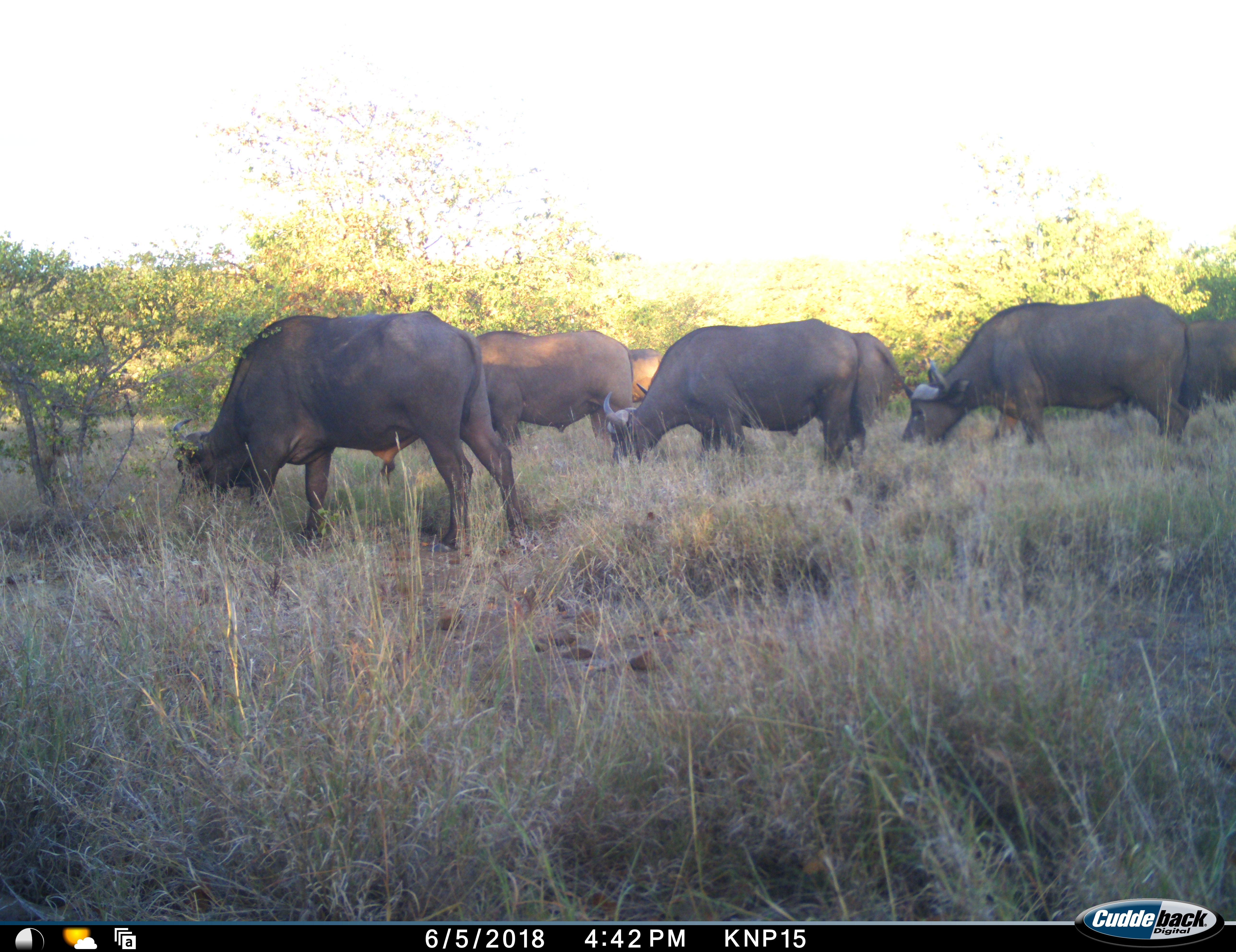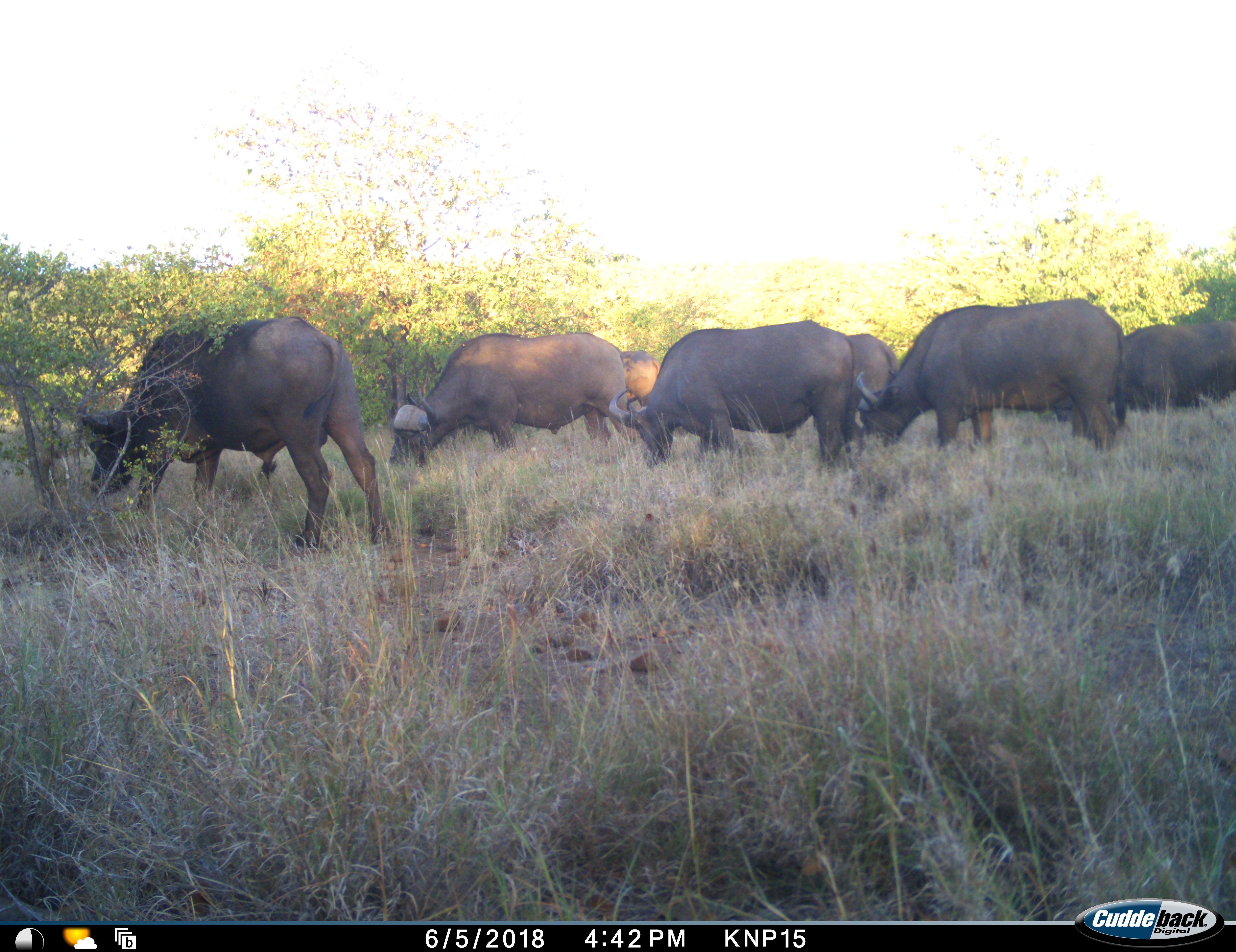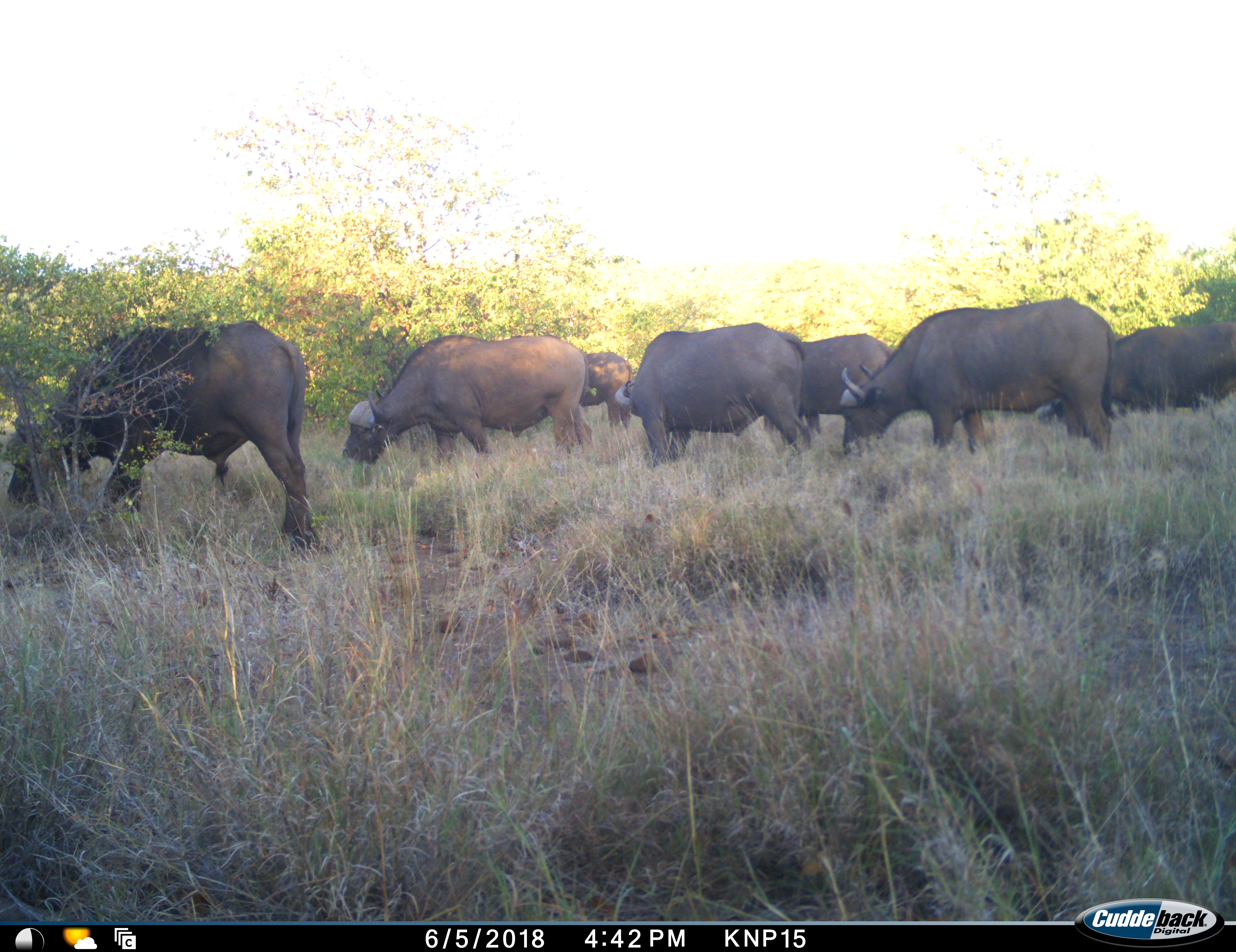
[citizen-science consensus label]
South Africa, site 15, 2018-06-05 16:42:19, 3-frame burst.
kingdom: Animalia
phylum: Chordata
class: Mammalia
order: Artiodactyla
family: Bovidae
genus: Syncerus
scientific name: Syncerus caffer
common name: cape buffalo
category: buffalo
Buffalo (cape buffalo) (Syncerus caffer), count 7. Behavior (volunteer vote fractions): standing 10%, resting 0%, moving 50%, interacting 10%. Young present (vote fraction): 0%. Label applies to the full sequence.